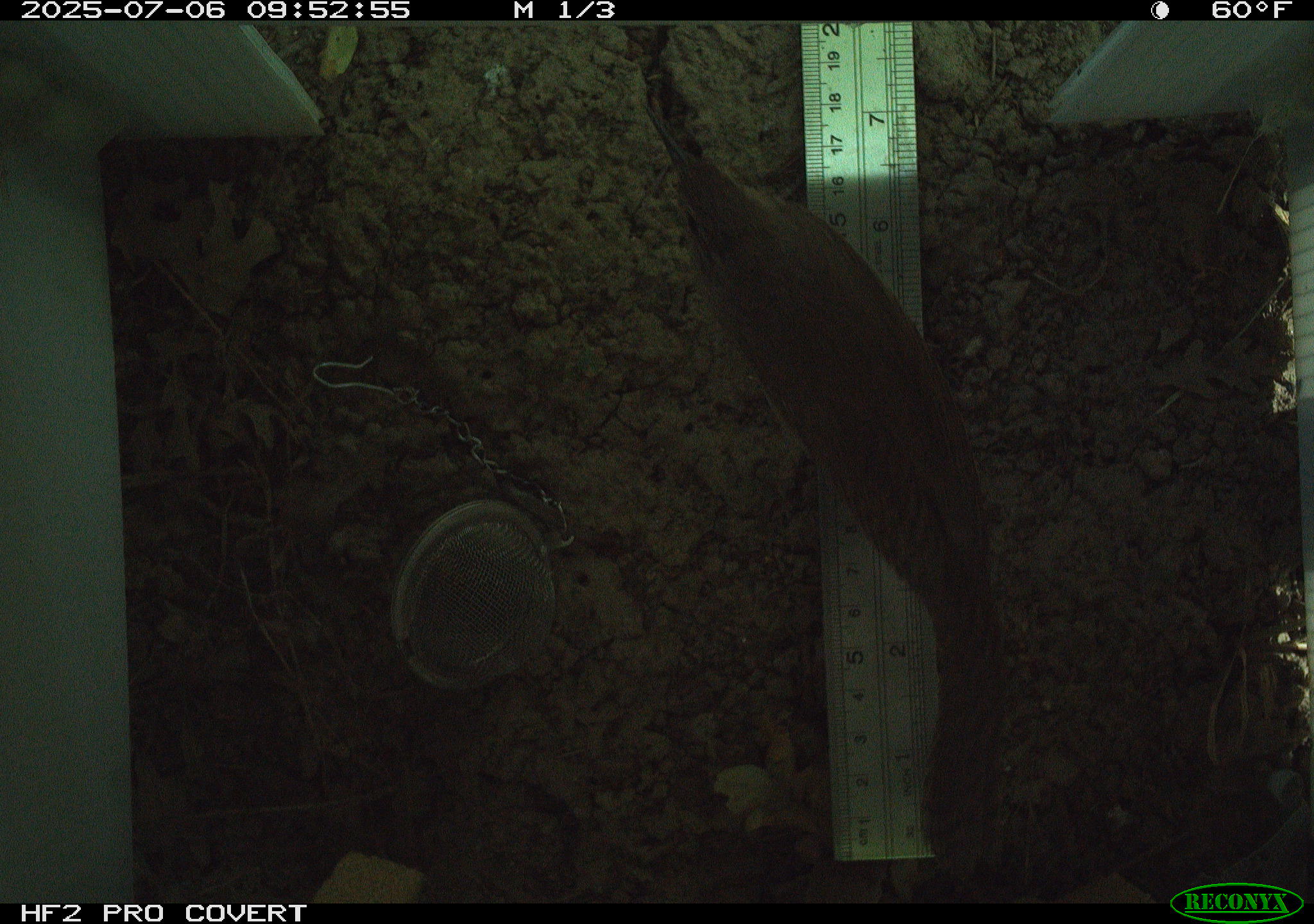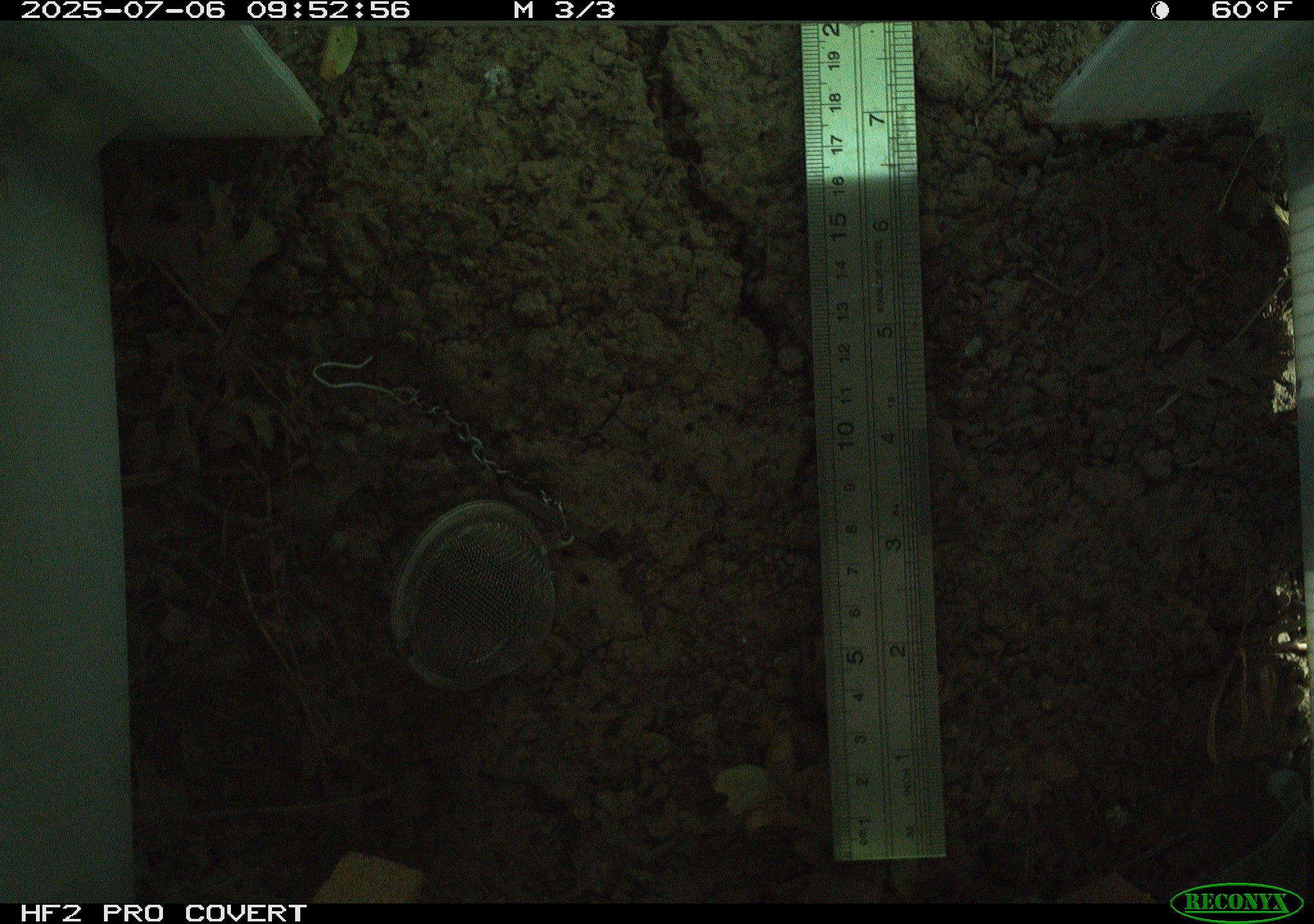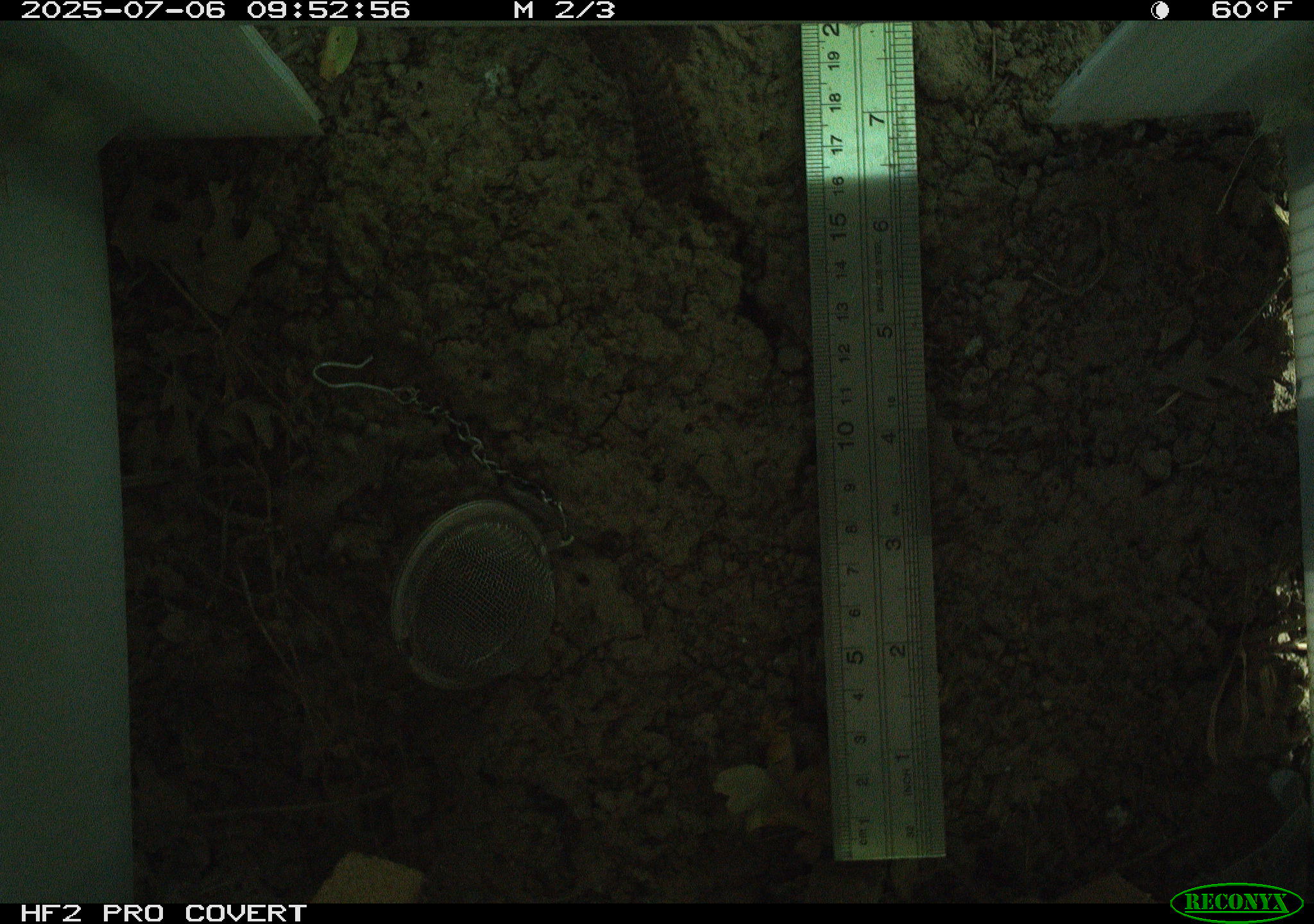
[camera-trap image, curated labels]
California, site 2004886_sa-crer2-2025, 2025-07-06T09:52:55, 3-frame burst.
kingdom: Animalia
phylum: Chordata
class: Aves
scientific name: Aves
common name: bird